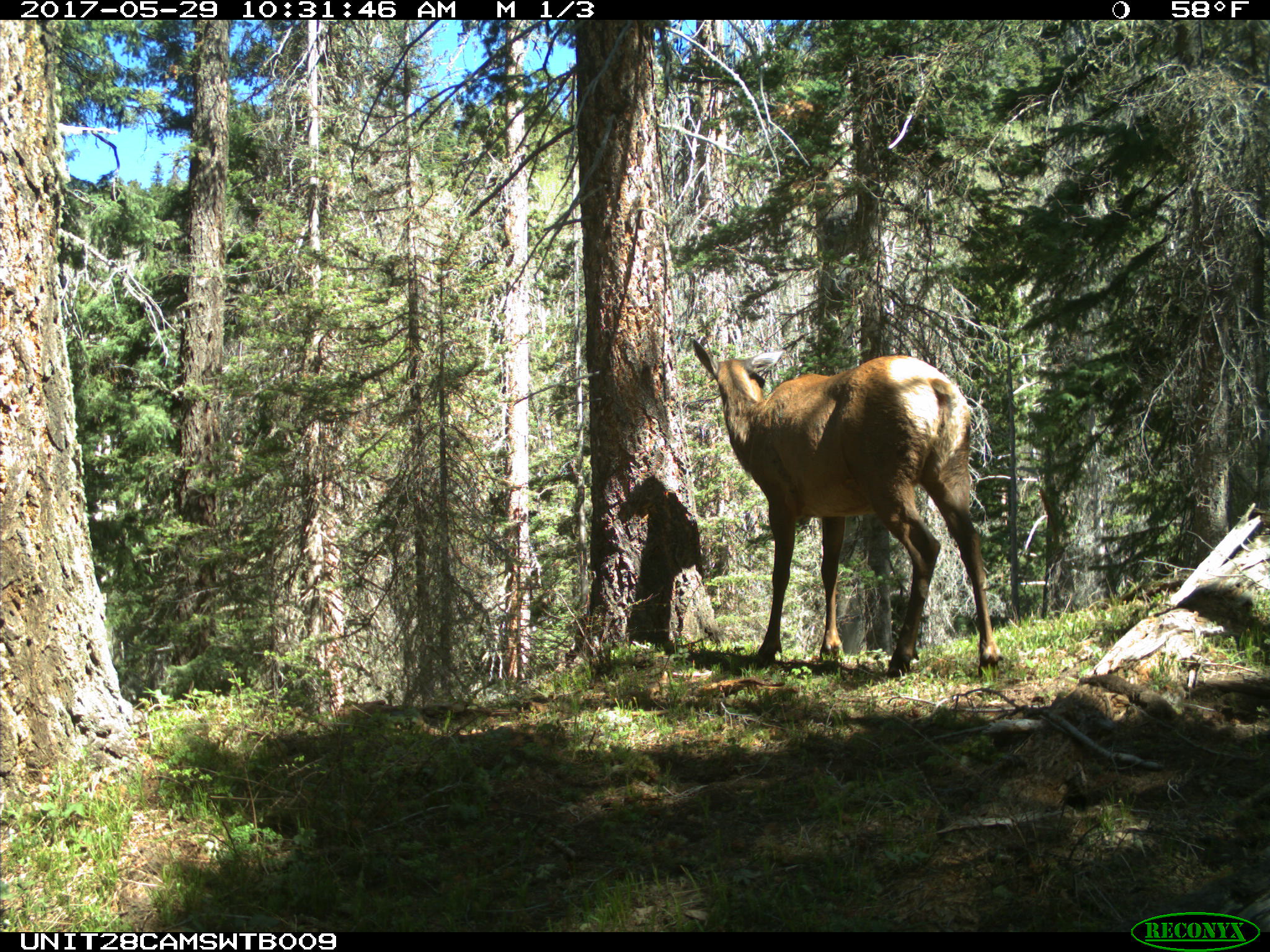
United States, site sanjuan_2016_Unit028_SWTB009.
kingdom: Animalia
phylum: Chordata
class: Mammalia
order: Artiodactyla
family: Cervidae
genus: Cervus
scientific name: Cervus elaphus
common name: red deer